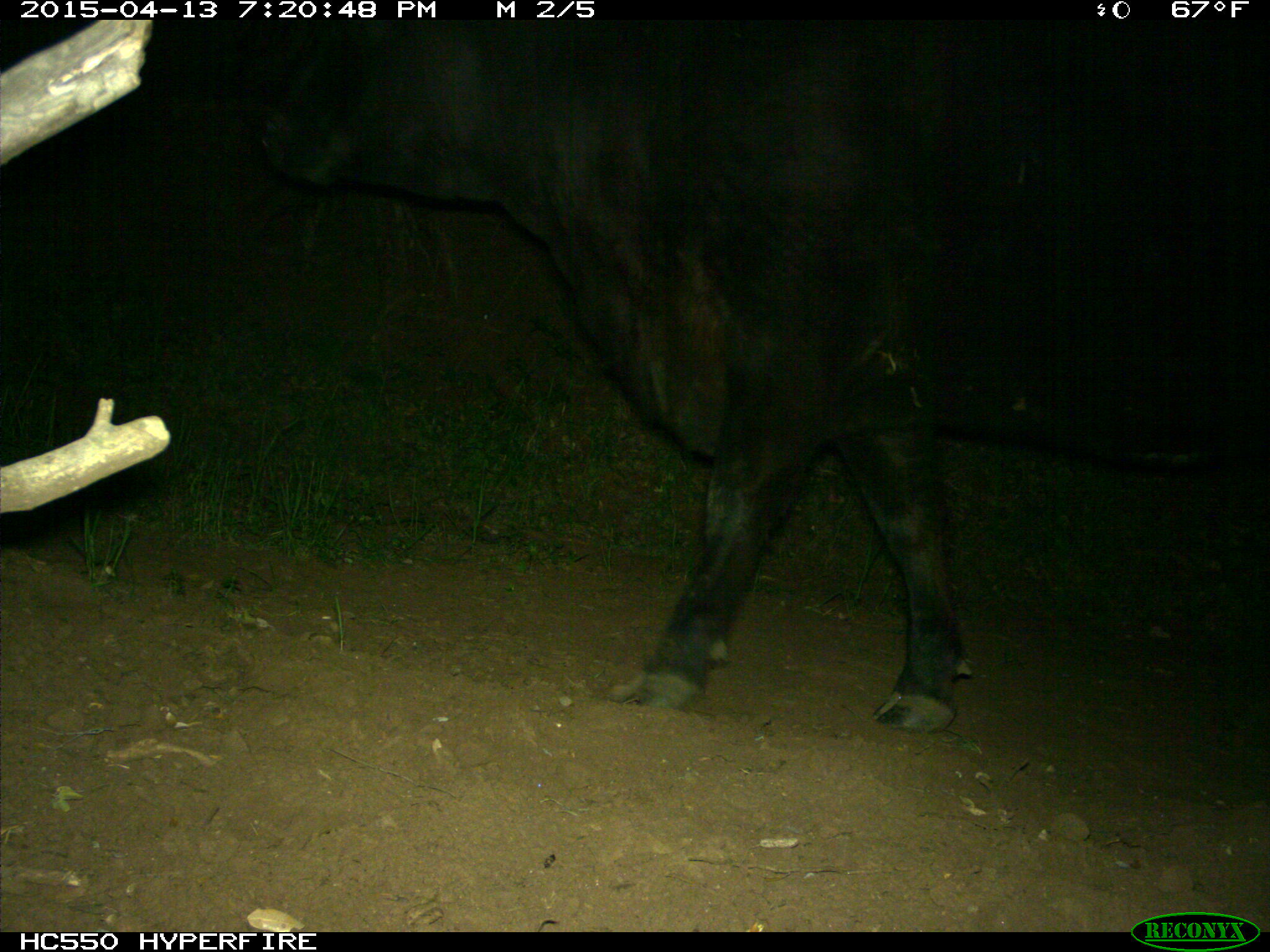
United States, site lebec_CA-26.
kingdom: Animalia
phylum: Chordata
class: Mammalia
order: Artiodactyla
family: Bovidae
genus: Bos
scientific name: Bos taurus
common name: domestic cow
Bos taurus (domestic cow).